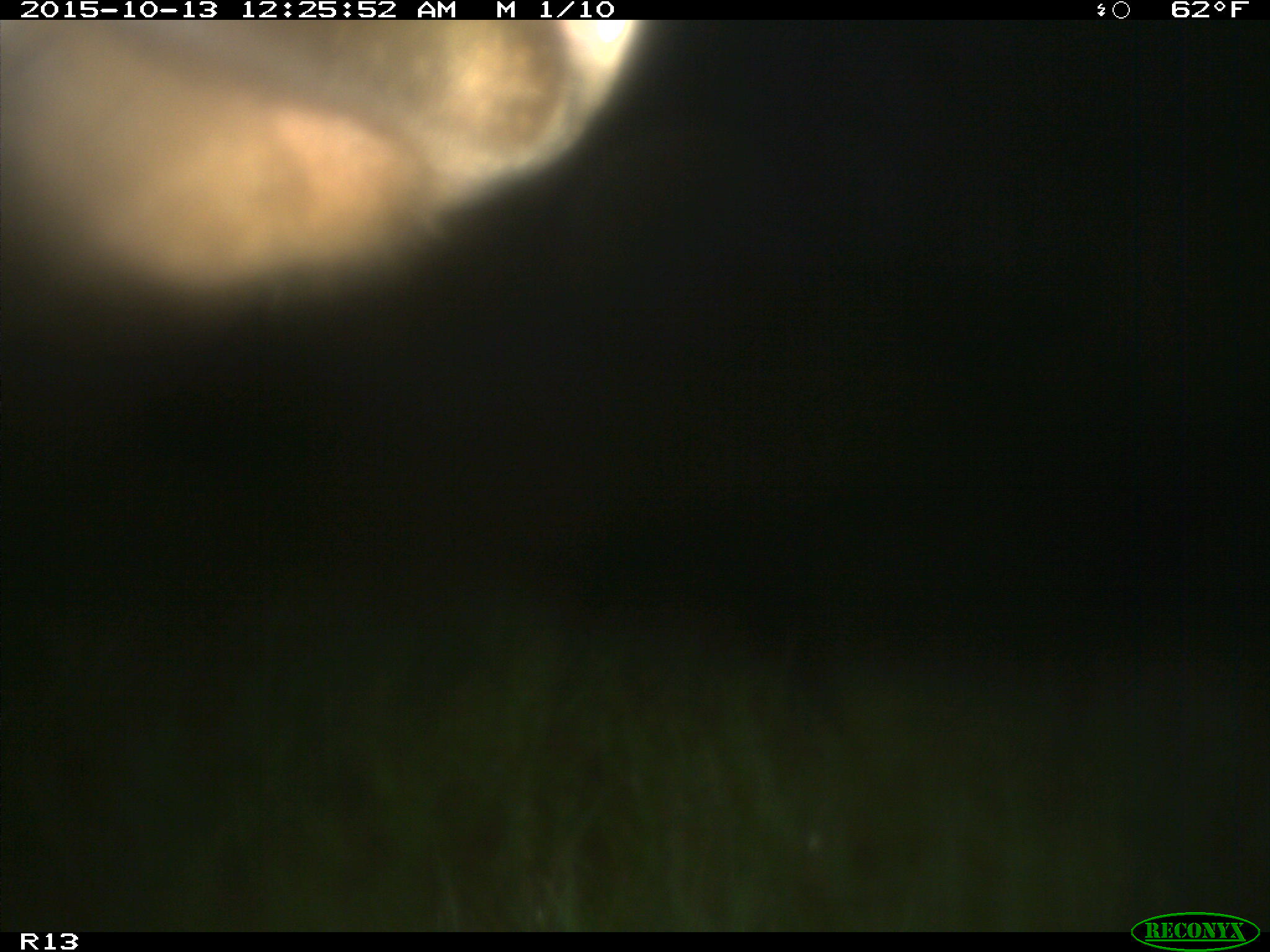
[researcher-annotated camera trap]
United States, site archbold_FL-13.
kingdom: Animalia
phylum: Chordata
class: Mammalia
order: Artiodactyla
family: Bovidae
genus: Bos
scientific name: Bos taurus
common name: domestic cow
Bos taurus (domestic cow).